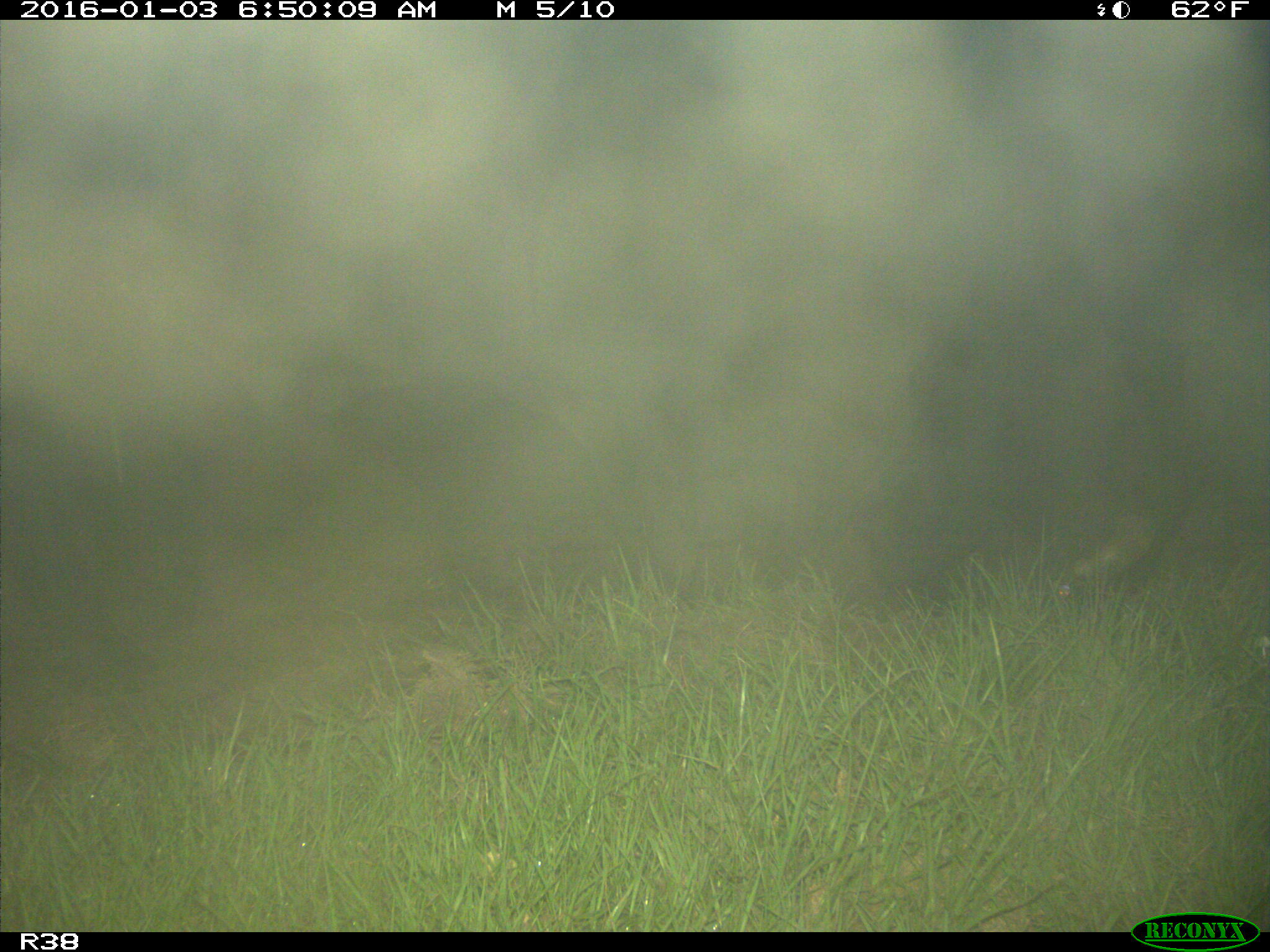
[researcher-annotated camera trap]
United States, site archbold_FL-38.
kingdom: Animalia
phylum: Chordata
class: Mammalia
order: Artiodactyla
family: Bovidae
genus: Bos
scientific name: Bos taurus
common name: domestic cow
Bos taurus (domestic cow).